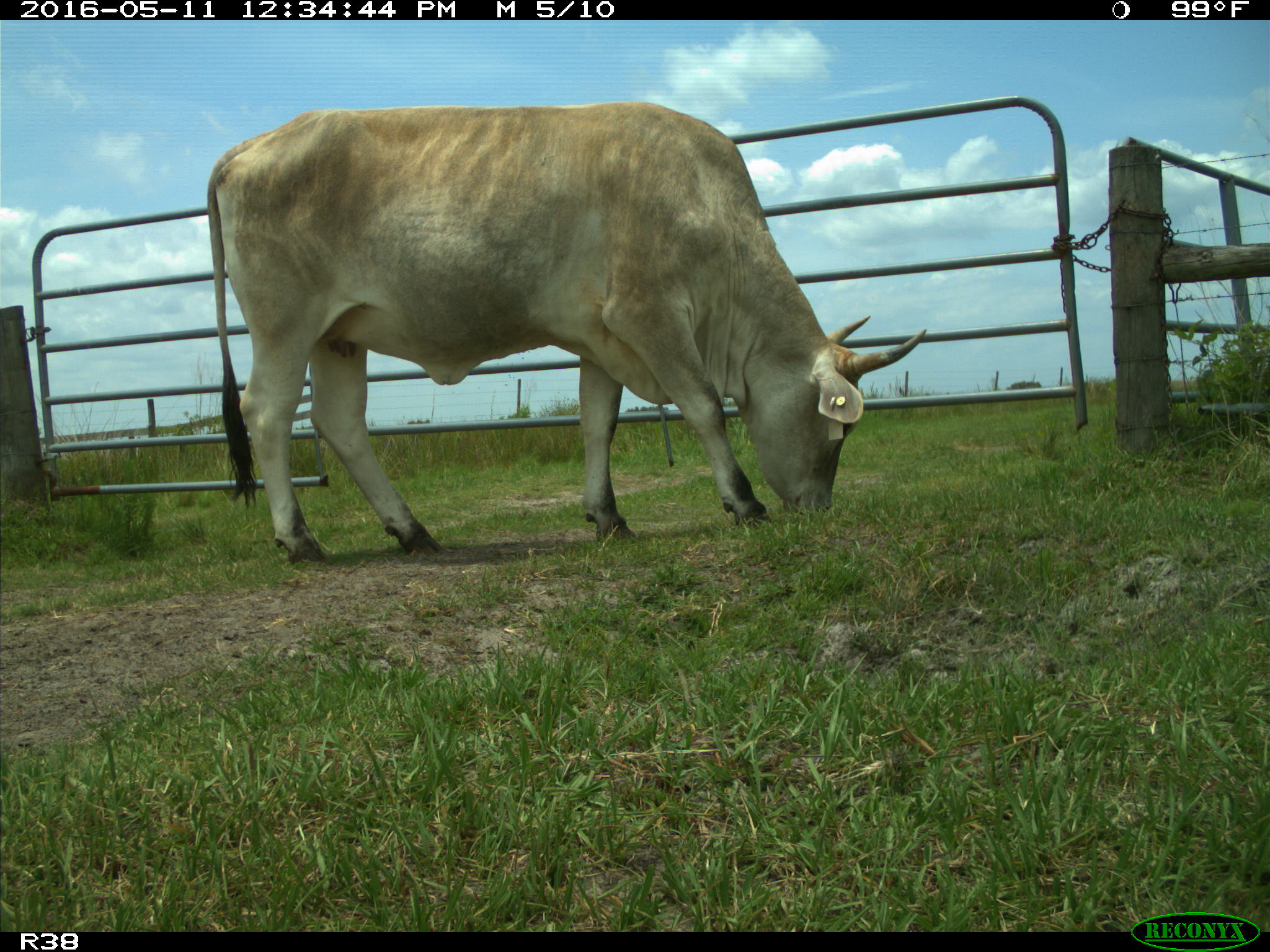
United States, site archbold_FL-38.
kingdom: Animalia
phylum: Chordata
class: Mammalia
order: Artiodactyla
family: Bovidae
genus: Bos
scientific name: Bos taurus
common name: domestic cow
Bos taurus (domestic cow).